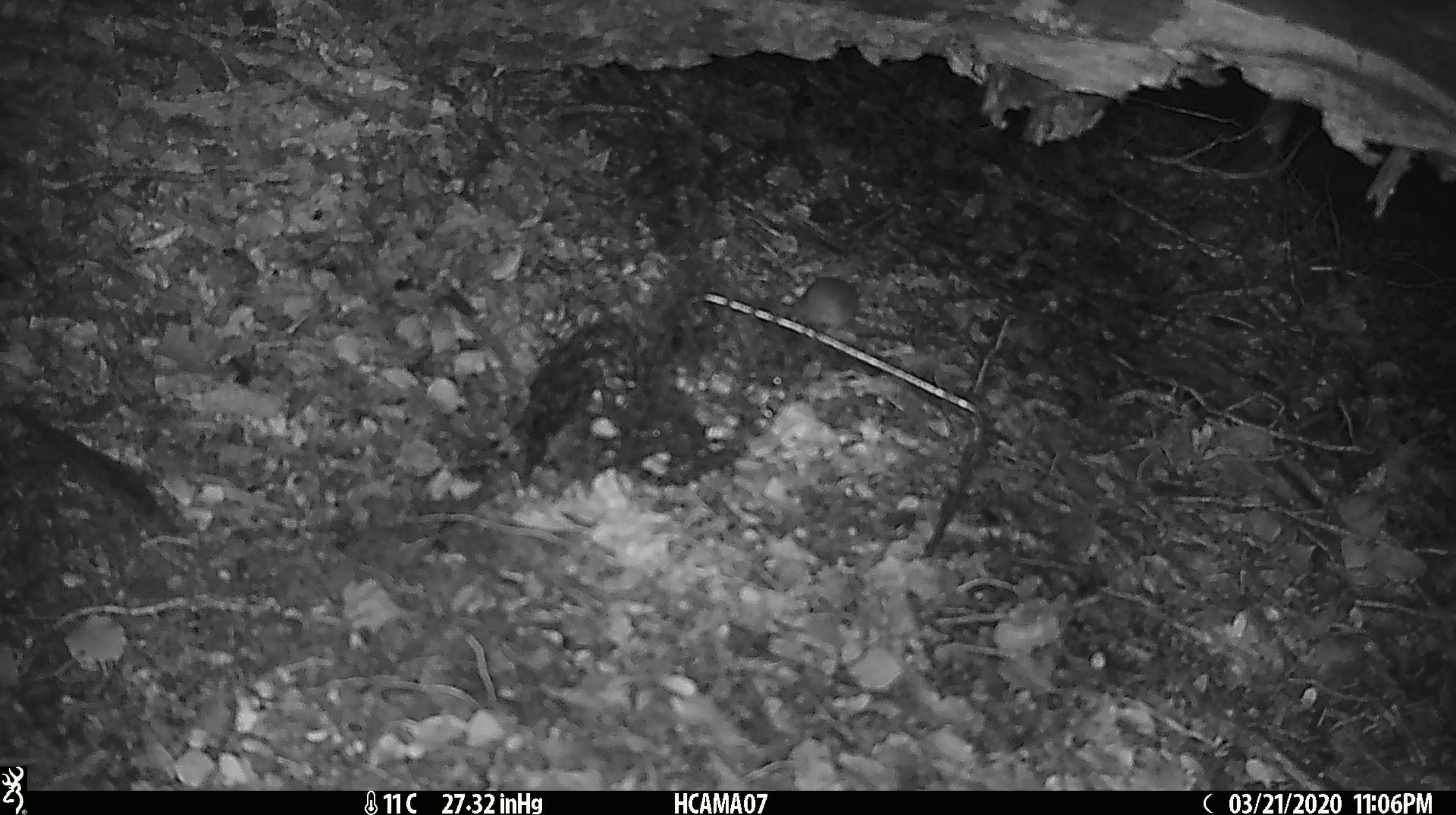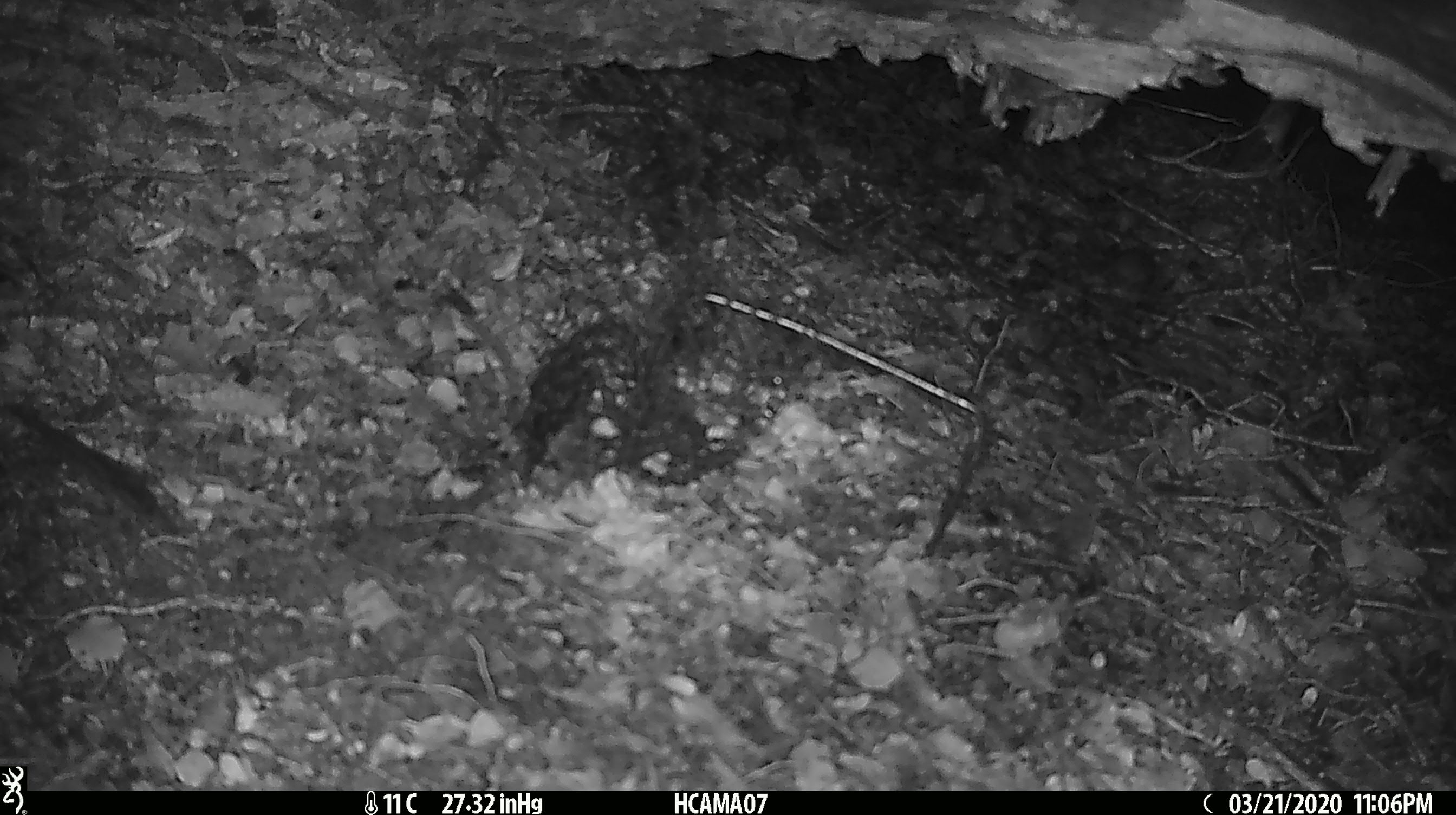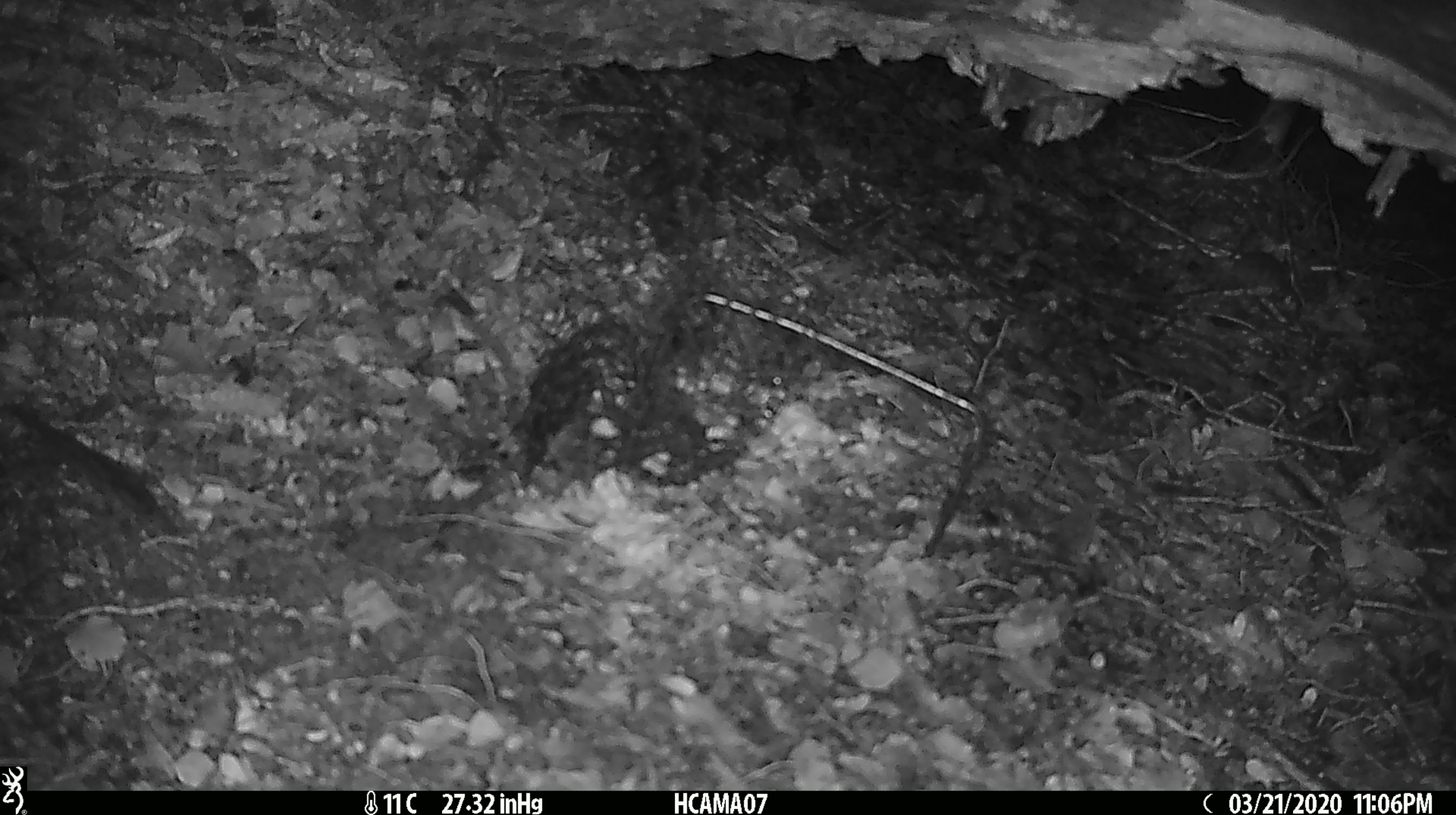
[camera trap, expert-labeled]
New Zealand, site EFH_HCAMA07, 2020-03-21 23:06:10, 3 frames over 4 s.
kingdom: Animalia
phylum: Chordata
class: Mammalia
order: Rodentia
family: Muridae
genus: Mus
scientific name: Mus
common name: mouse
Mouse (Mus).